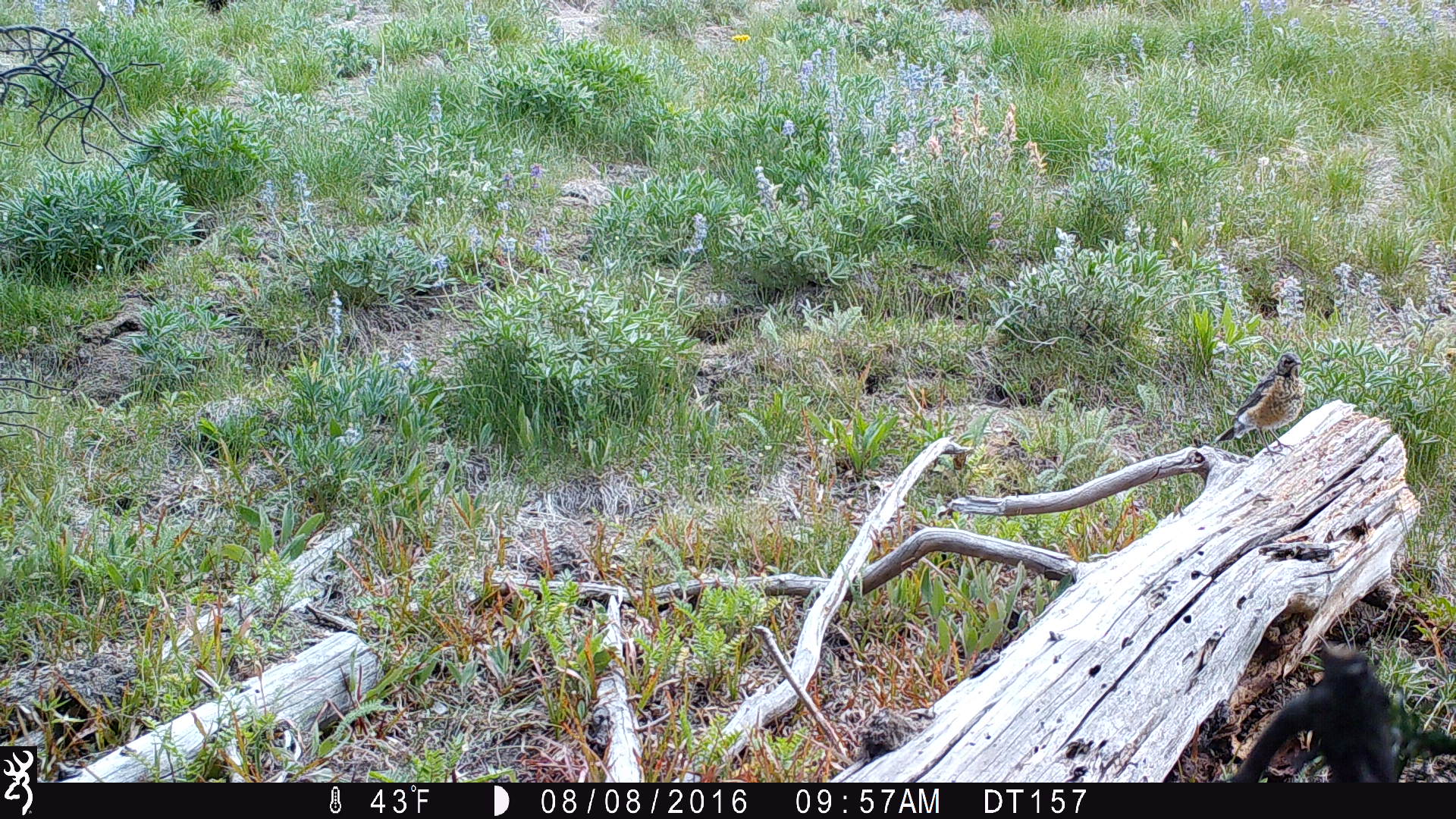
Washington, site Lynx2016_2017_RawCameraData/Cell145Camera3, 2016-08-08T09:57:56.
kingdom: Animalia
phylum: Chordata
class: Aves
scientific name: Aves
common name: birds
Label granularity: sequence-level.